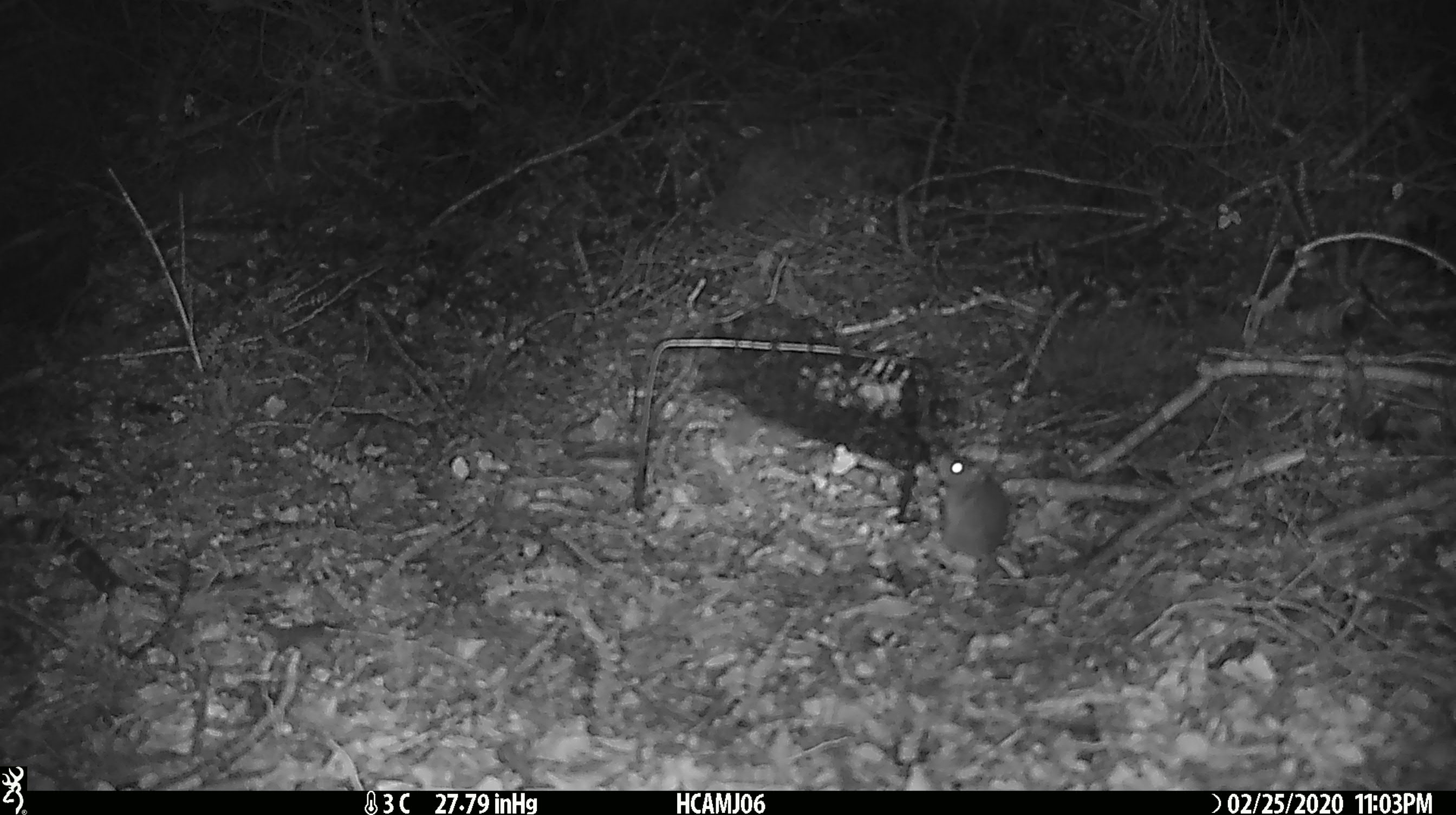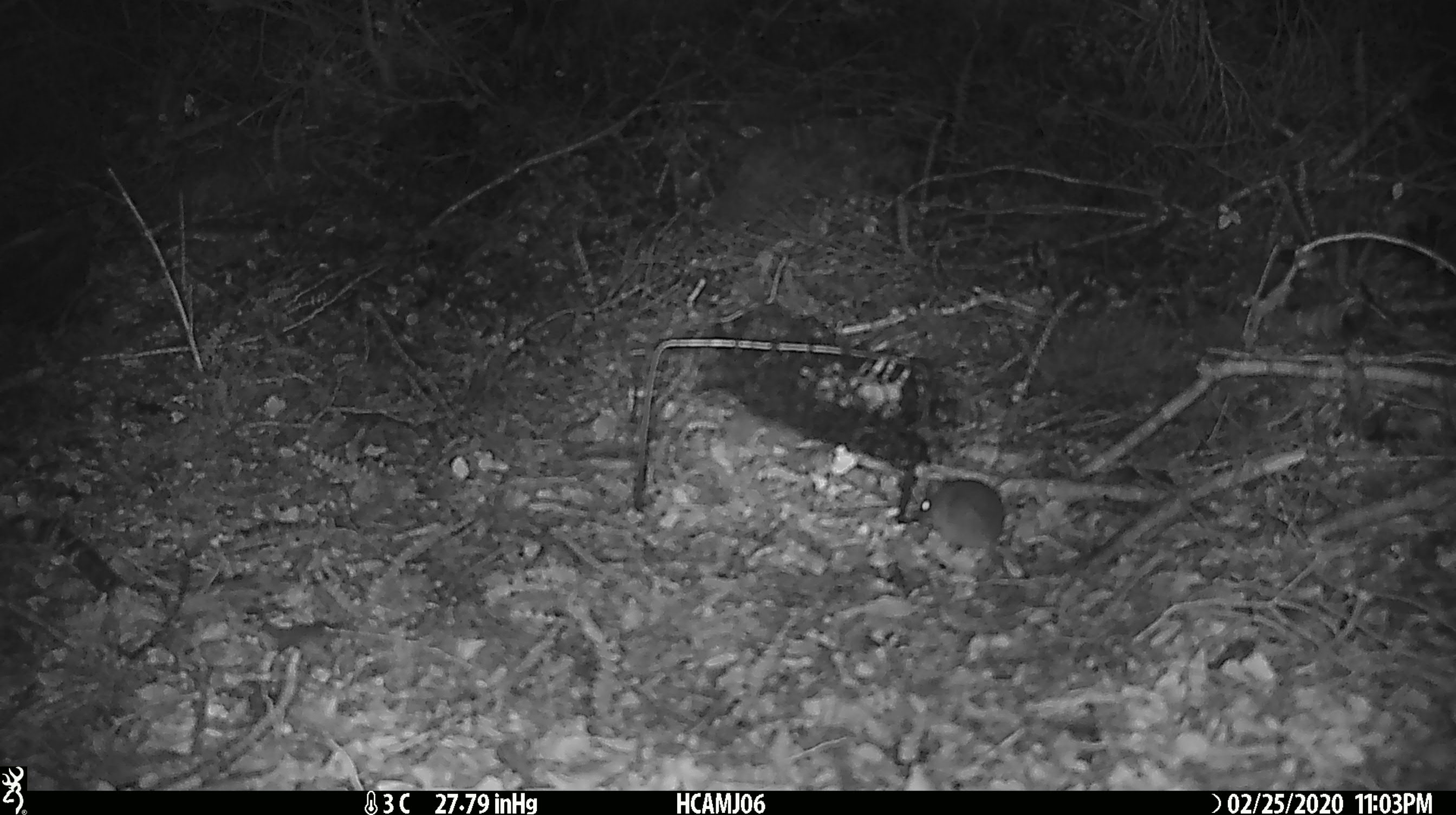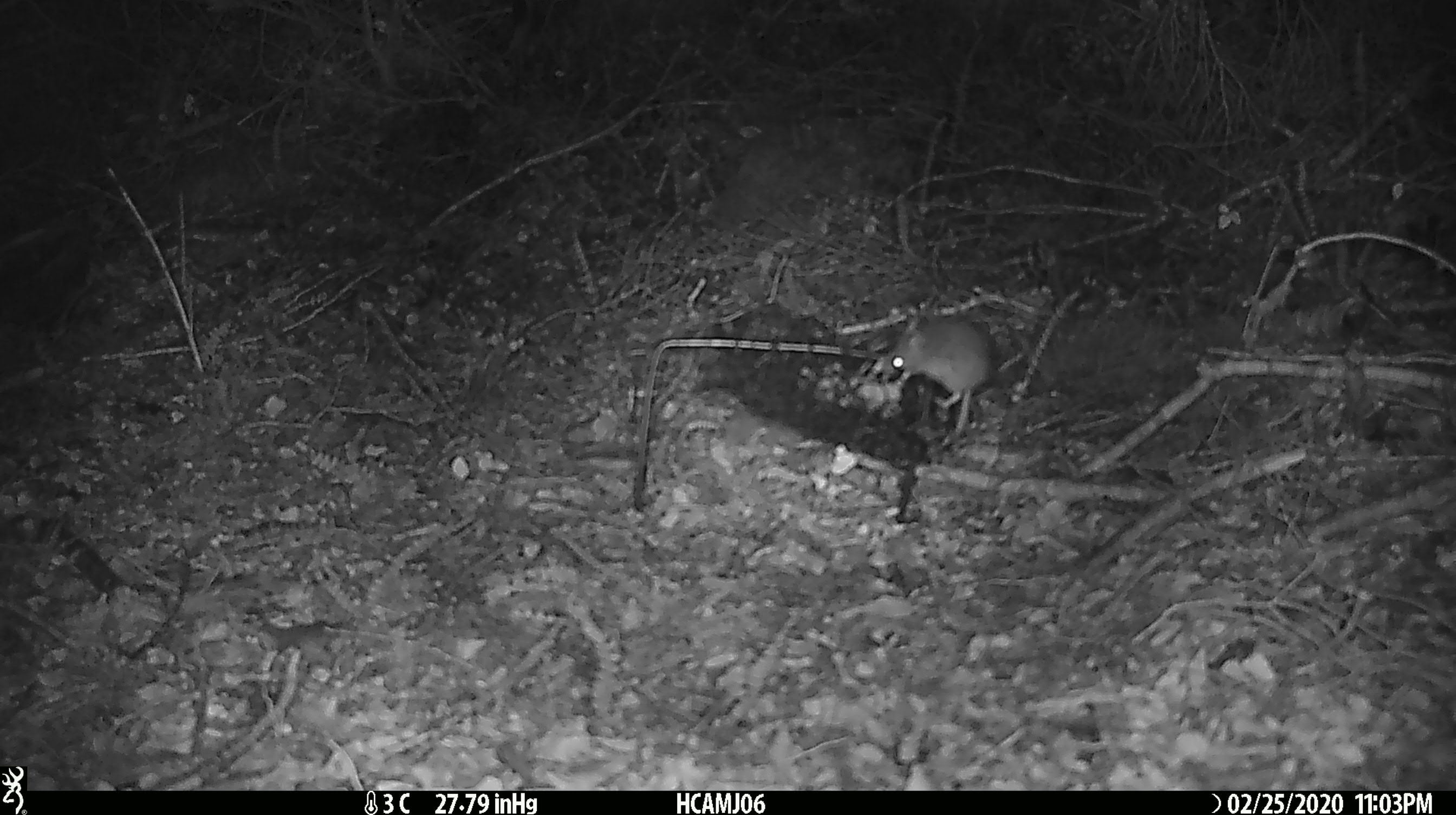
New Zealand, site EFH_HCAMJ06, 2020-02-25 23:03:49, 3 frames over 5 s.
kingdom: Animalia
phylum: Chordata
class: Mammalia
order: Rodentia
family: Muridae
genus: Mus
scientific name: Mus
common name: mouse